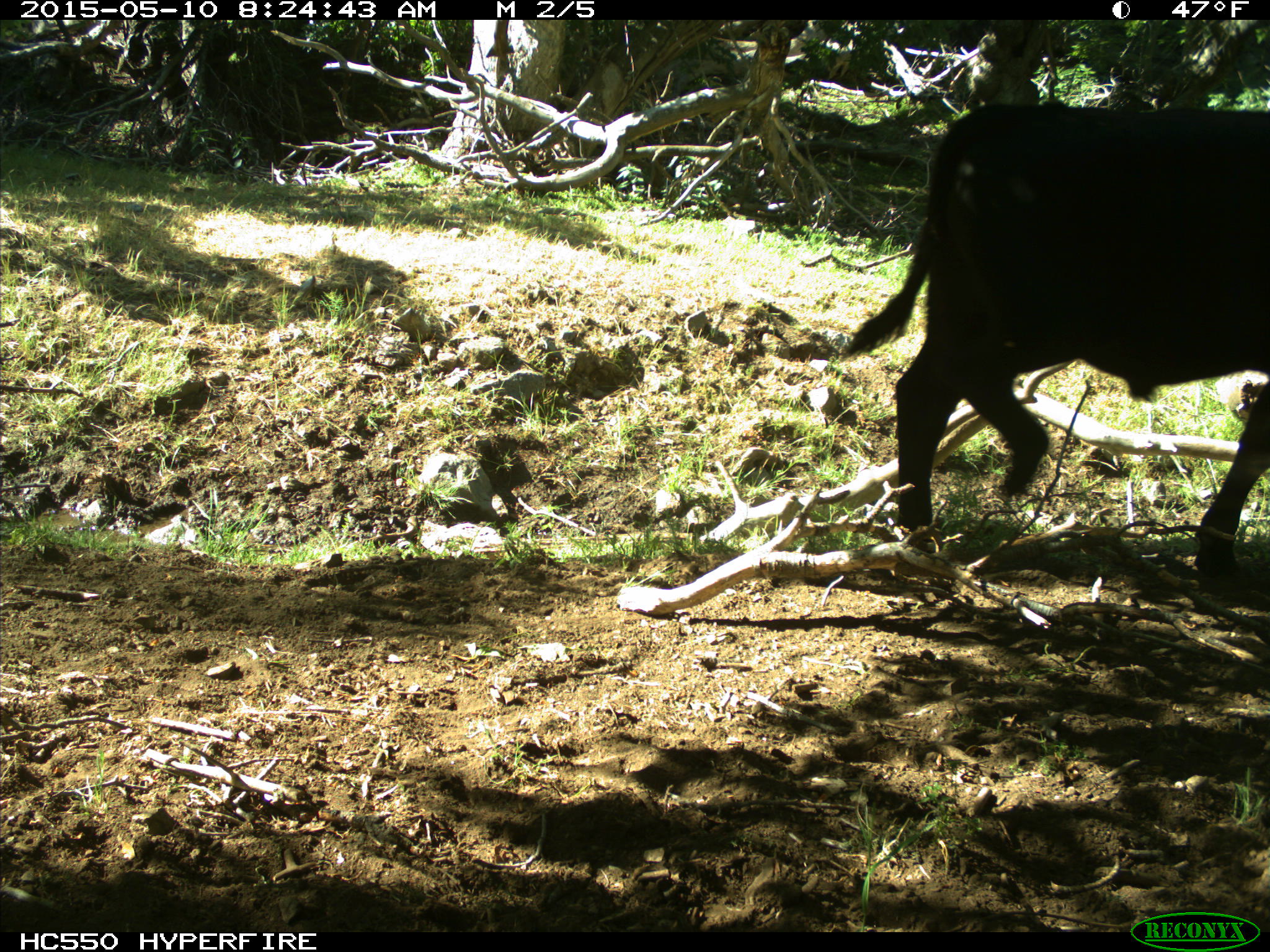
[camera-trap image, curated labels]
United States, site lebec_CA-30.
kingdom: Animalia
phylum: Chordata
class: Mammalia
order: Artiodactyla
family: Bovidae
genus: Bos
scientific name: Bos taurus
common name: domestic cow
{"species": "Bos taurus (domestic cow)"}